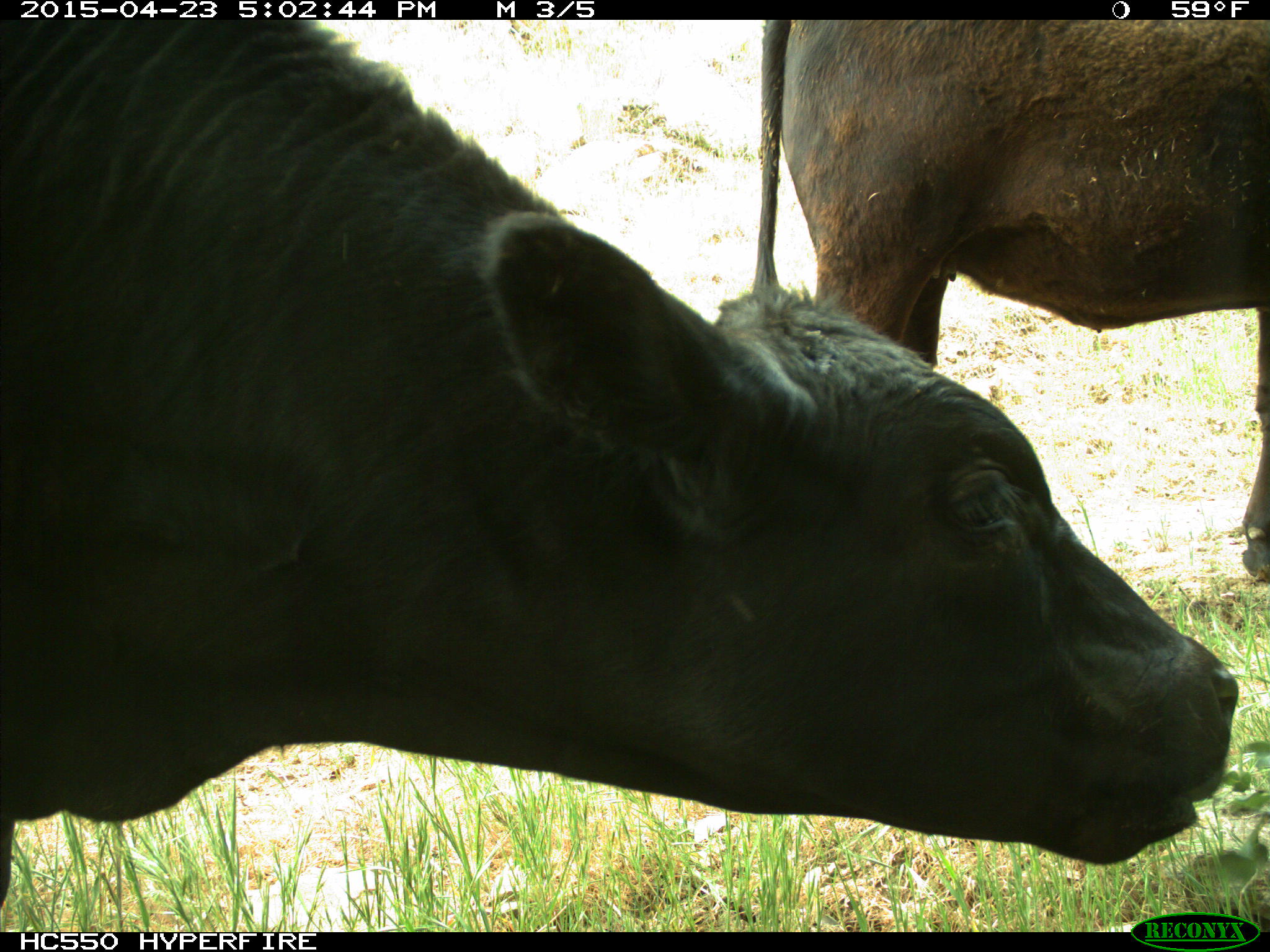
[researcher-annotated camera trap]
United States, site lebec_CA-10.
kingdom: Animalia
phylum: Chordata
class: Mammalia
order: Artiodactyla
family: Bovidae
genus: Bos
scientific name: Bos taurus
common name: domestic cow